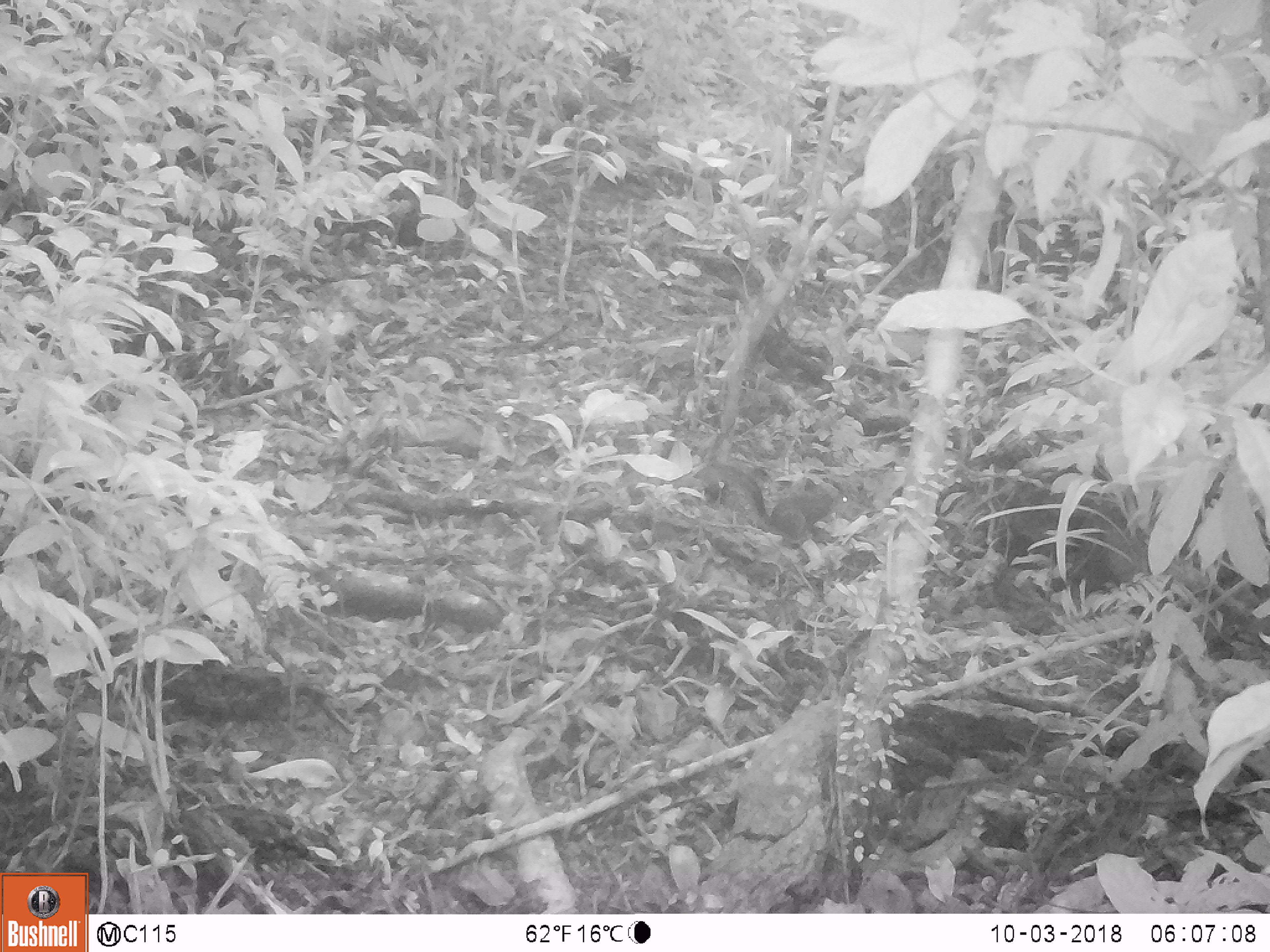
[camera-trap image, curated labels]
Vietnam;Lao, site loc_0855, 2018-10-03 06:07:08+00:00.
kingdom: Animalia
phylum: Chordata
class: Mammalia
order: Rodentia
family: Sciuridae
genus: Dremomys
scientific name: Dremomys rufigenis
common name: red-cheeked squirrel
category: red cheeked squirrel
Red cheeked squirrel (red-cheeked squirrel) (Dremomys rufigenis). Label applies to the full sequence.